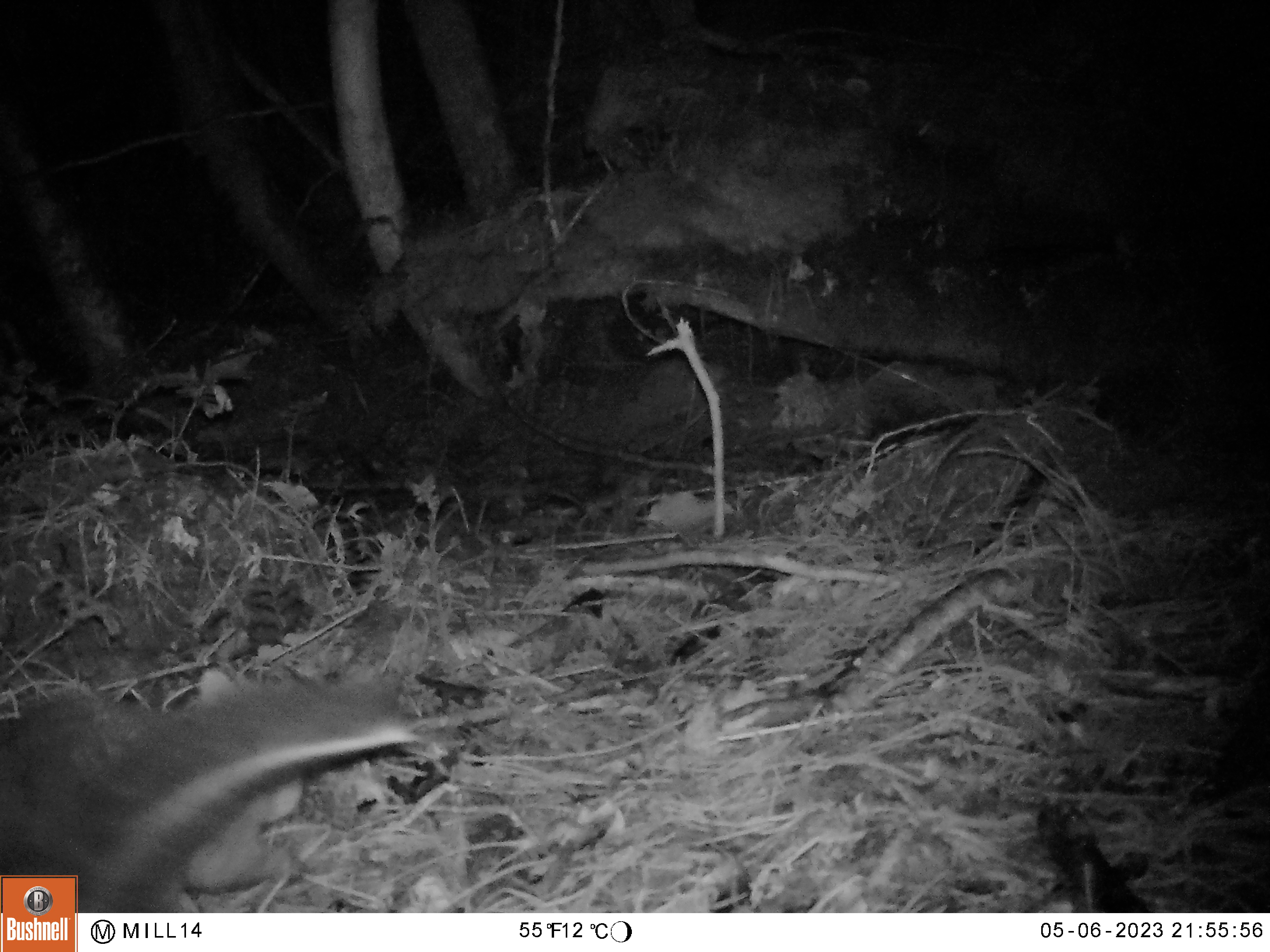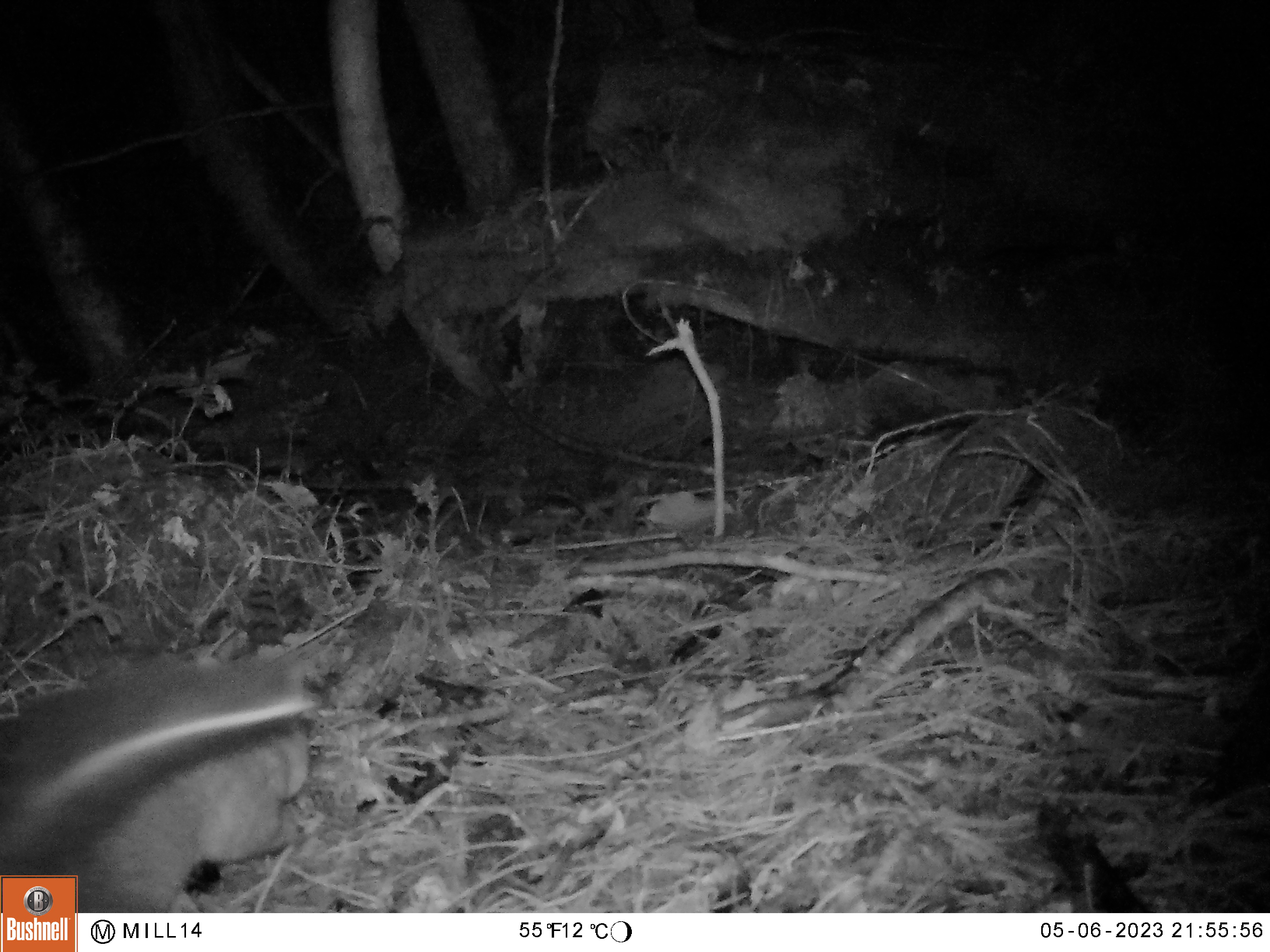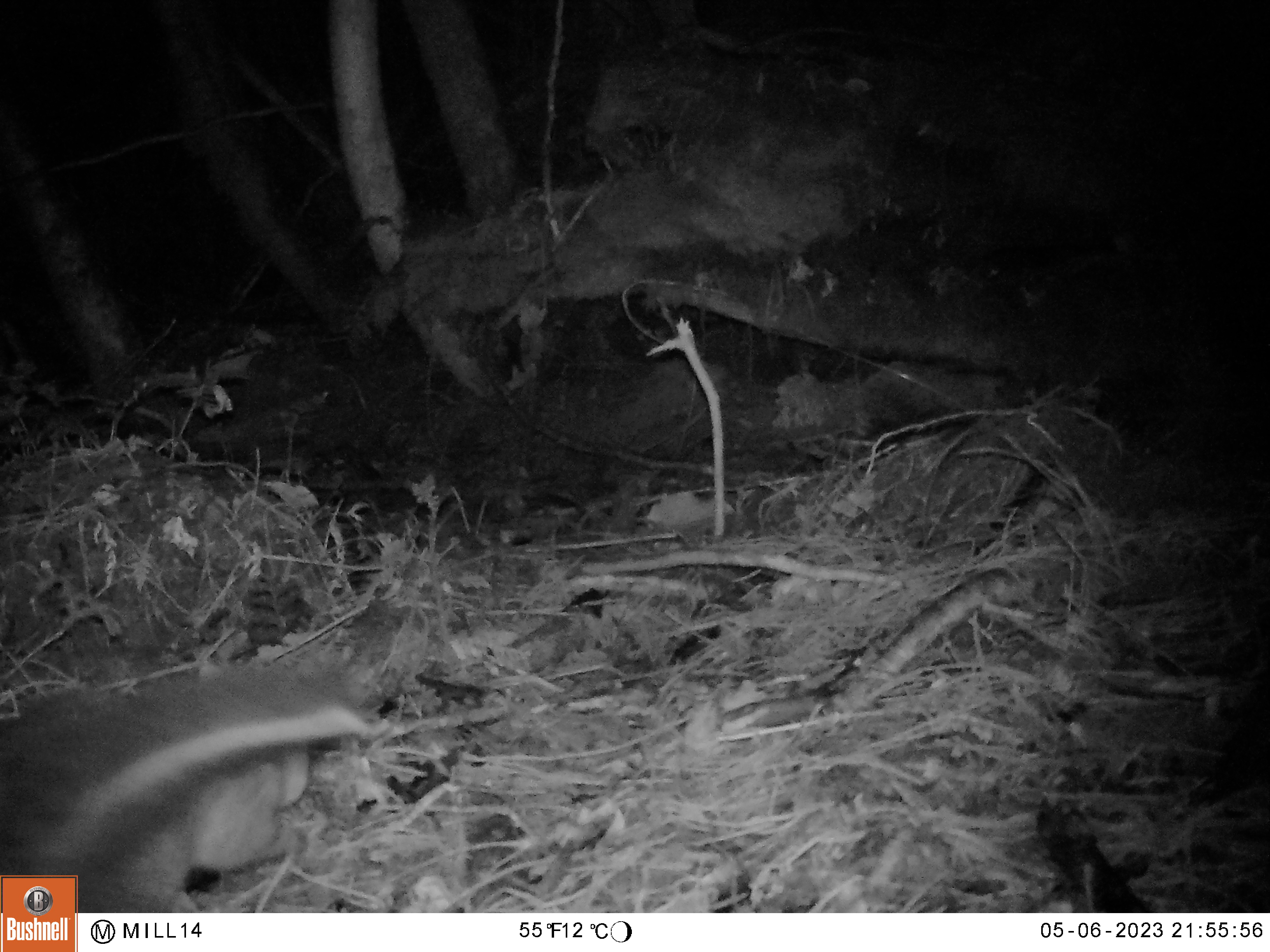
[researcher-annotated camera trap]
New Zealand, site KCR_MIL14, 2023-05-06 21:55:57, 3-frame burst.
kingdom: Animalia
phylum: Chordata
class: Mammalia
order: Diprotodontia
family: Phalangeridae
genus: Trichosurus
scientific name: Trichosurus vulpecula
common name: common brushtail possum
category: possum